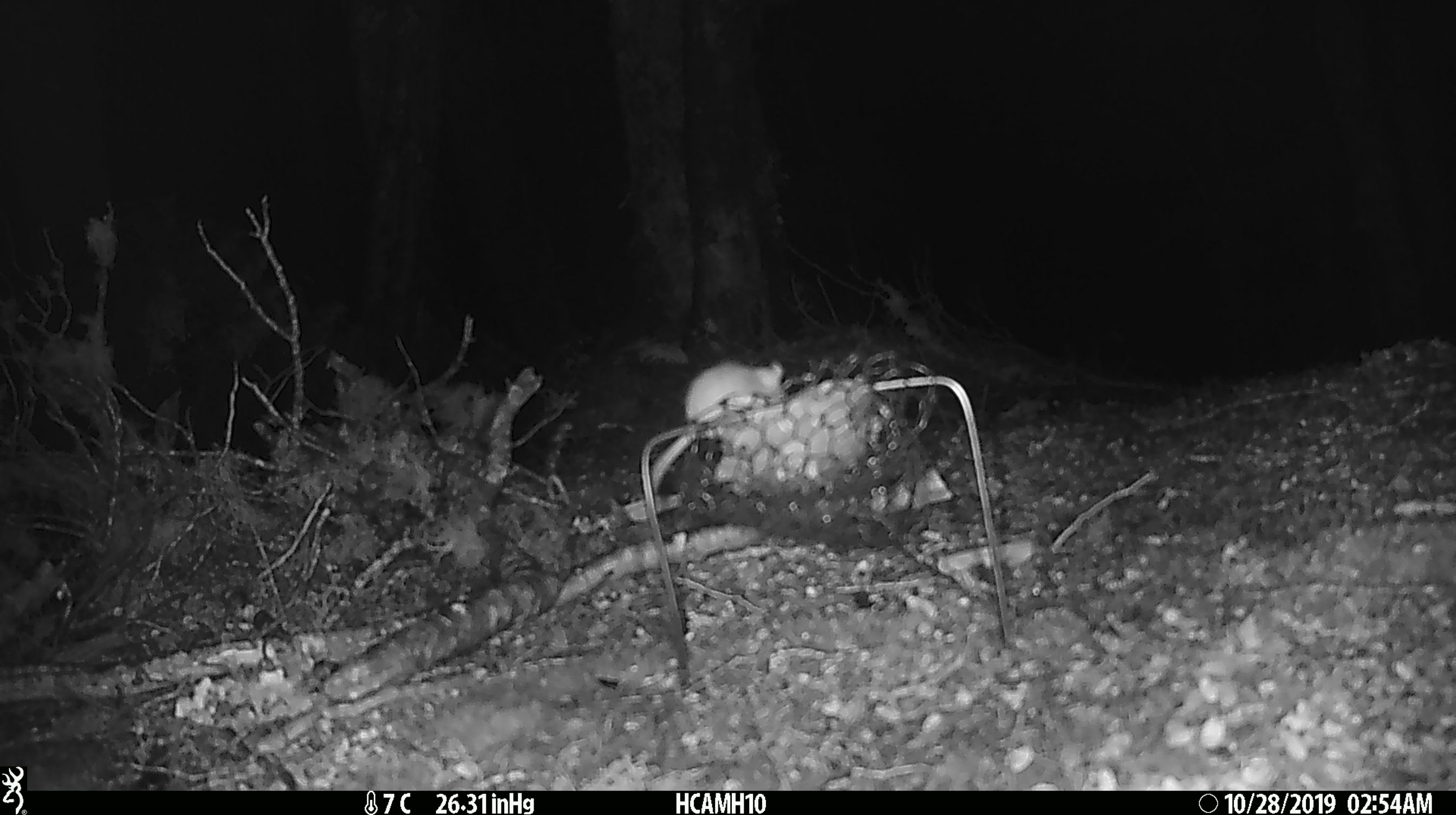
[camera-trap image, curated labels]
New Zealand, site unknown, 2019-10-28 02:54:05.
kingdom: Animalia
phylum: Chordata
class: Mammalia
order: Rodentia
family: Muridae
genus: Mus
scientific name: Mus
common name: mouse